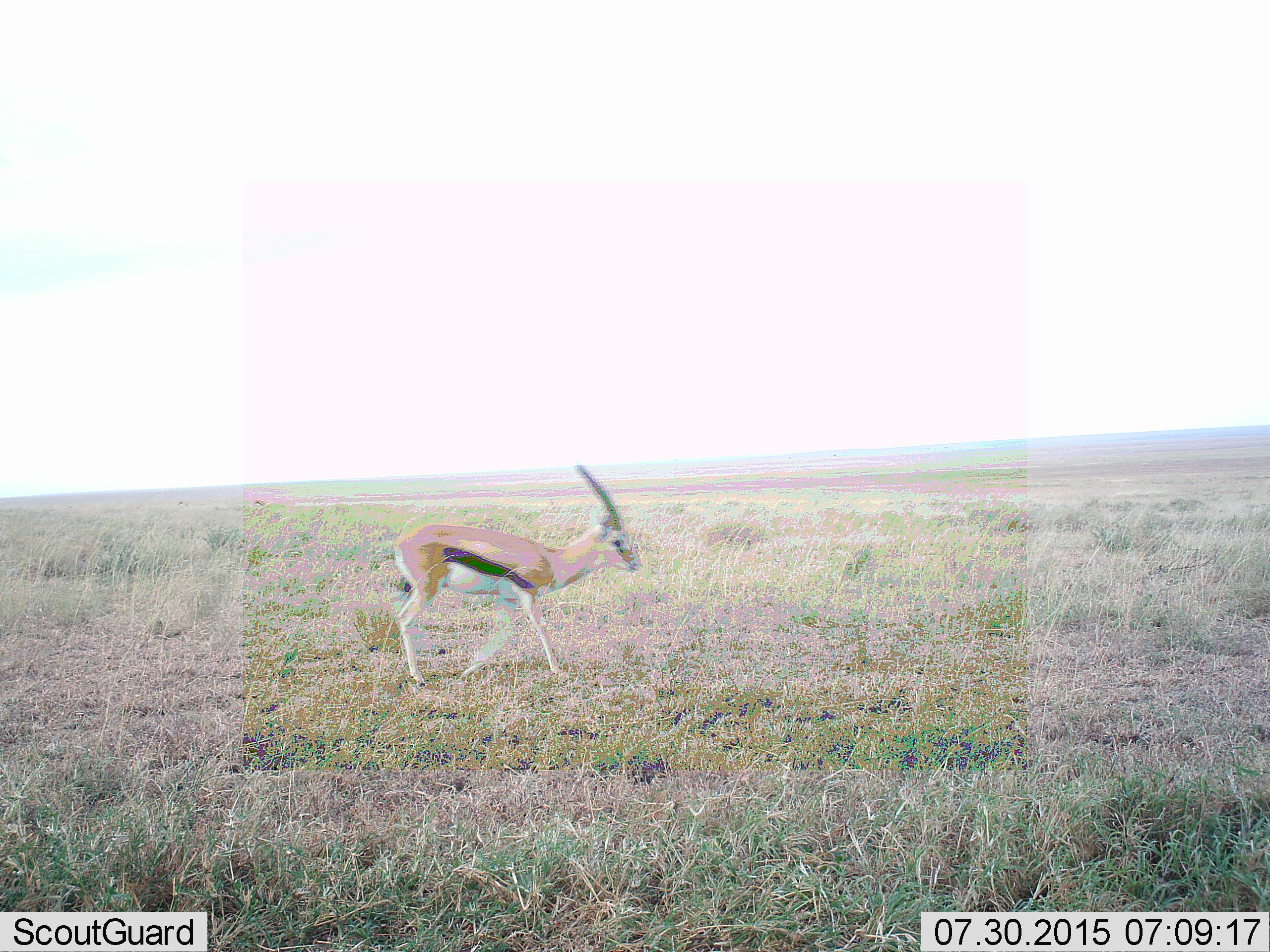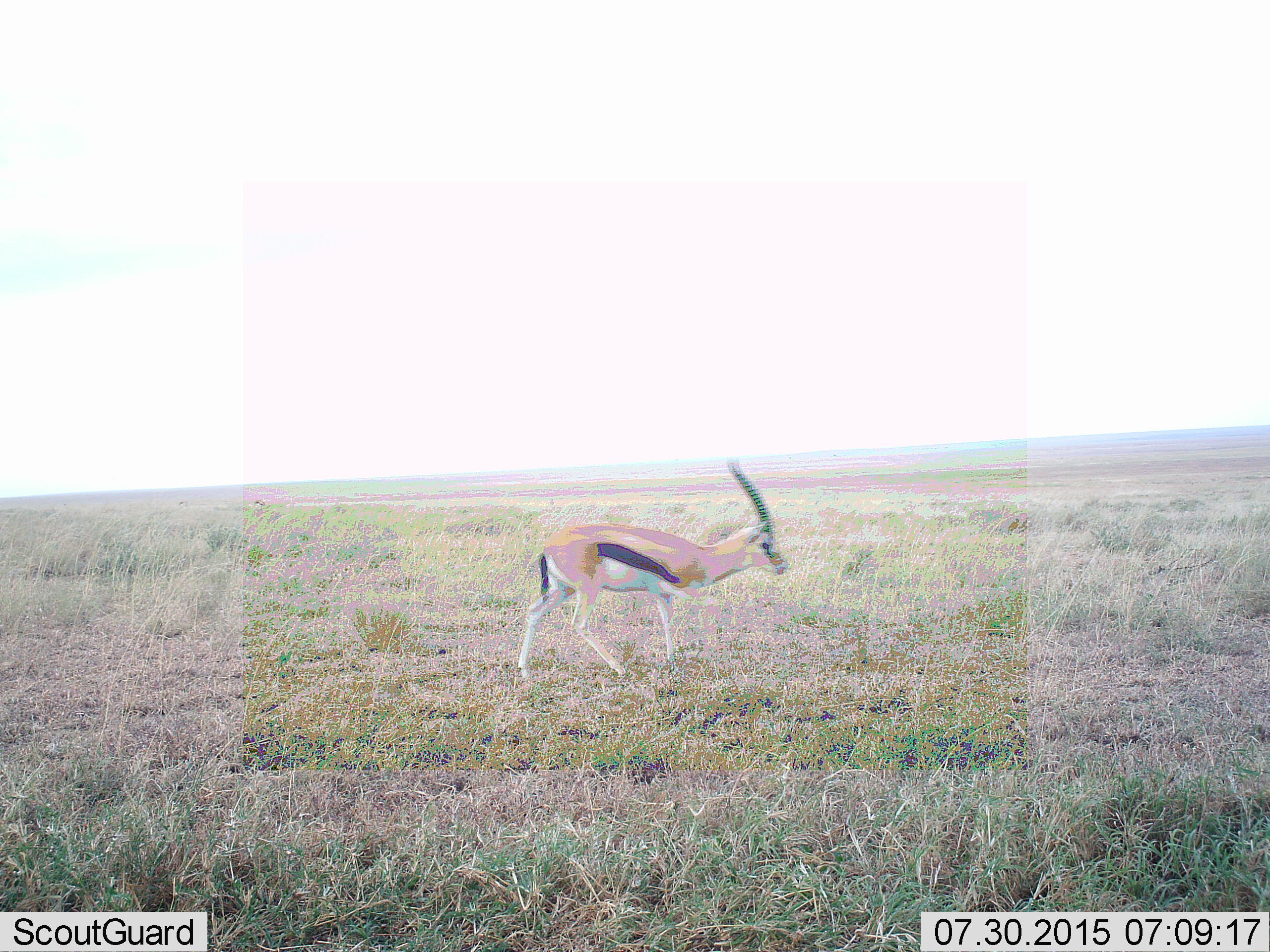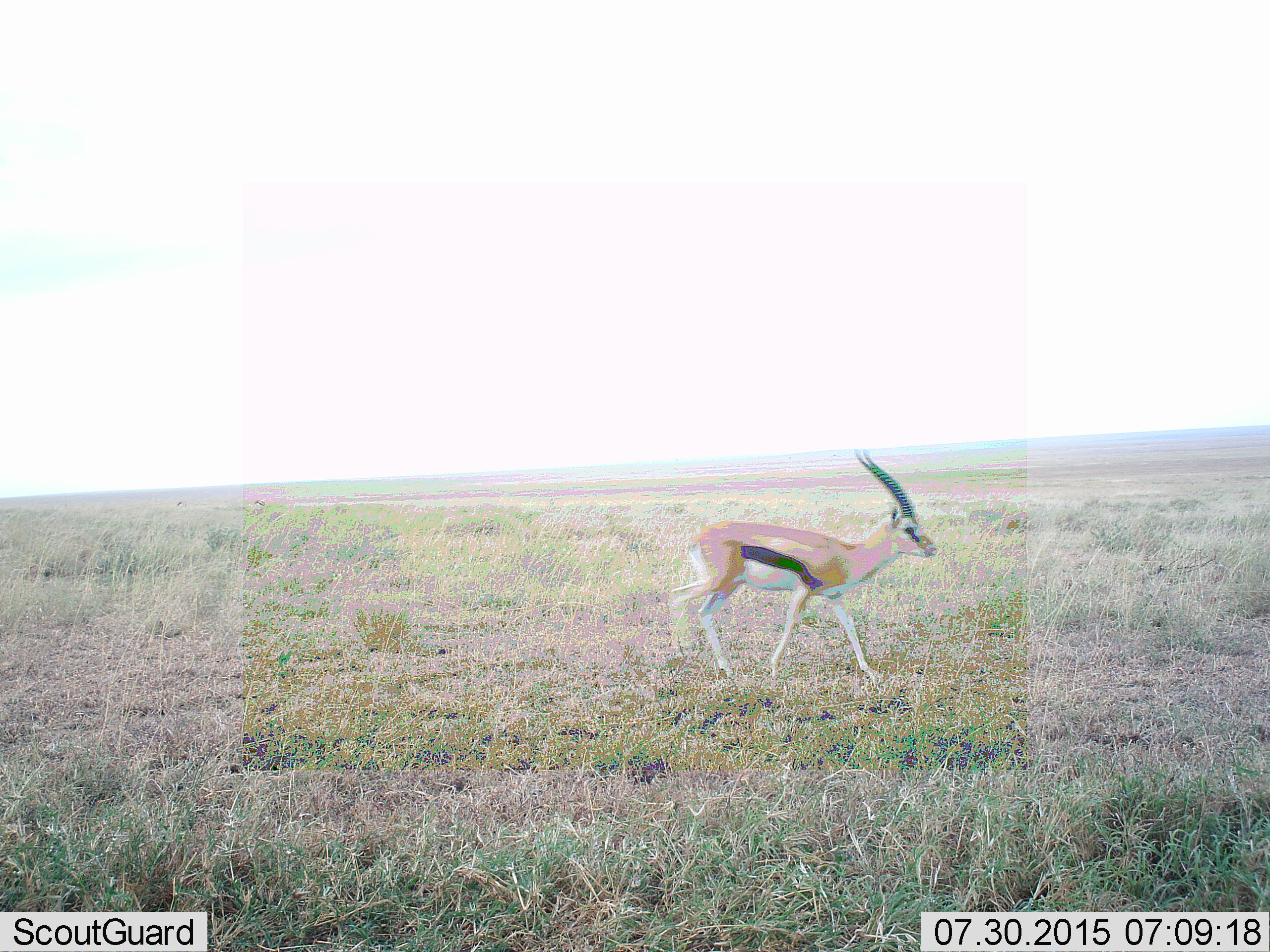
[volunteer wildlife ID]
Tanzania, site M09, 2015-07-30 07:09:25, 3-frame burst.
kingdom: Animalia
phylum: Chordata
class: Mammalia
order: Artiodactyla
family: Bovidae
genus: Eudorcas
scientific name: Eudorcas thomsonii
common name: thomson's gazelle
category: gazellethomsons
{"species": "gazellethomsons (thomson's gazelle) (Eudorcas thomsonii)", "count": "1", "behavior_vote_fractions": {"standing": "0%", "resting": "0%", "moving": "100%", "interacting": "0%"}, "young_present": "0%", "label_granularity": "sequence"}